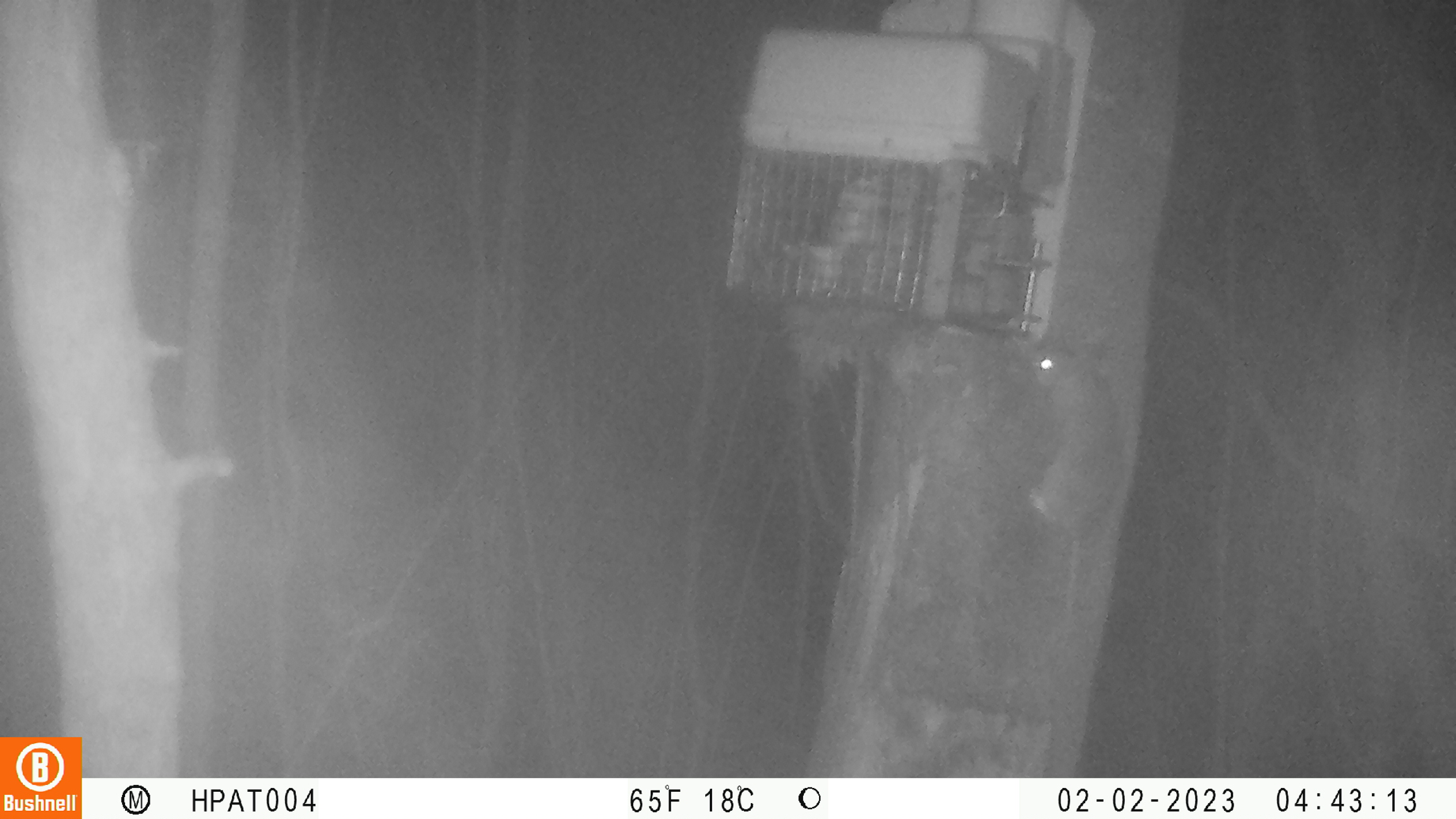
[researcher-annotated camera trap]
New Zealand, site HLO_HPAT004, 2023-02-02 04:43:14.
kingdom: Animalia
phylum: Chordata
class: Mammalia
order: Rodentia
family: Muridae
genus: Rattus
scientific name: Rattus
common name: rat